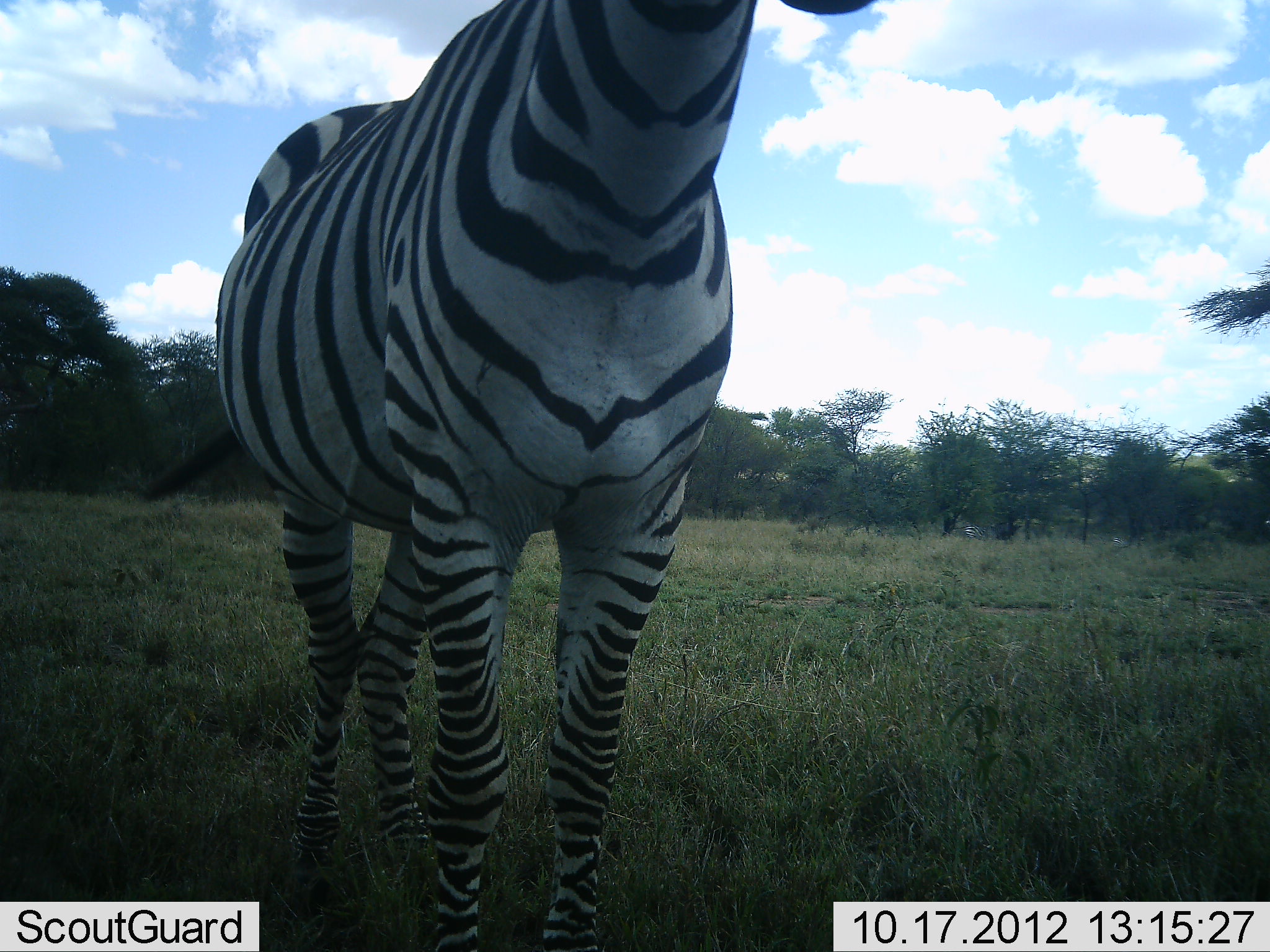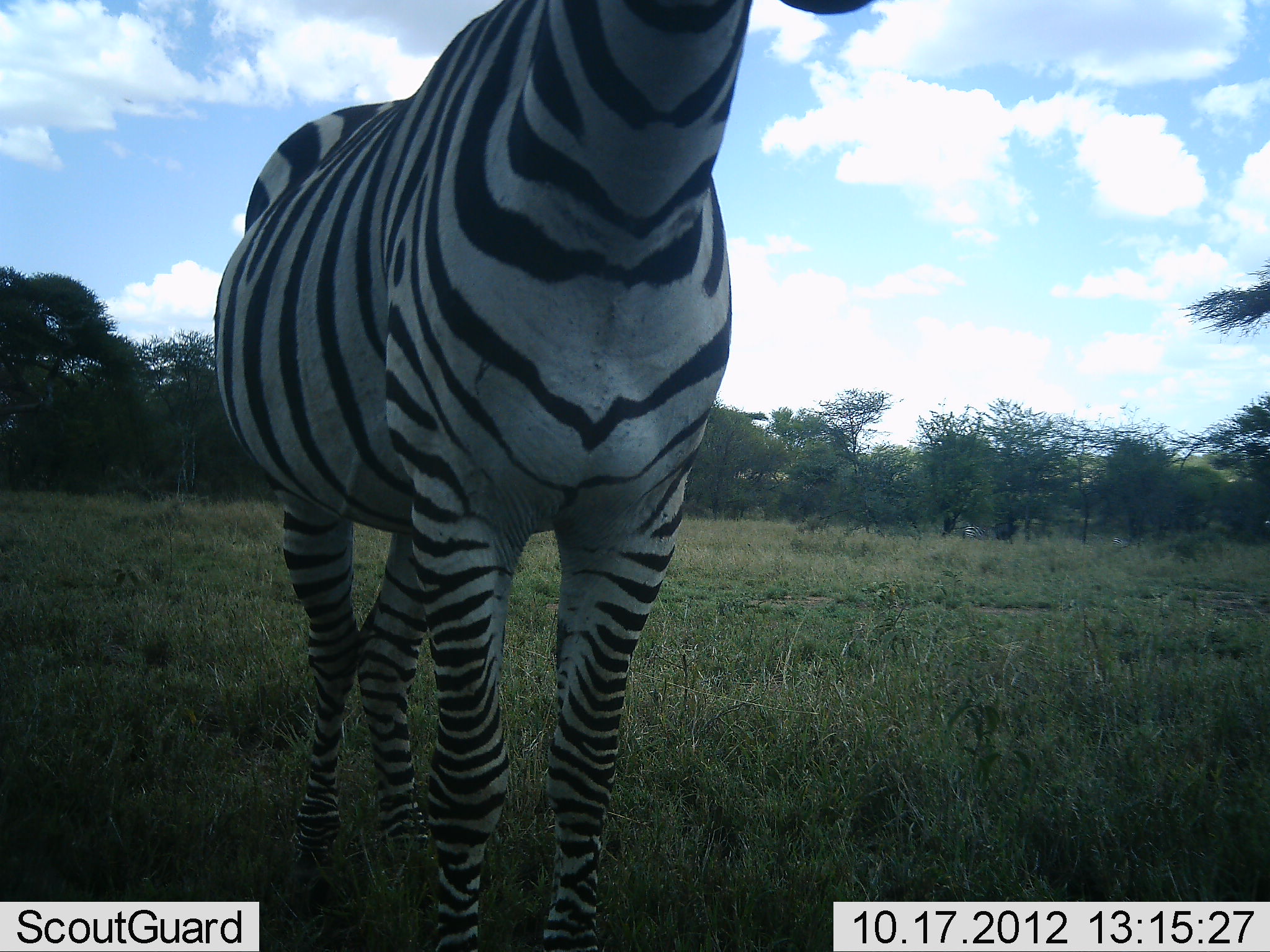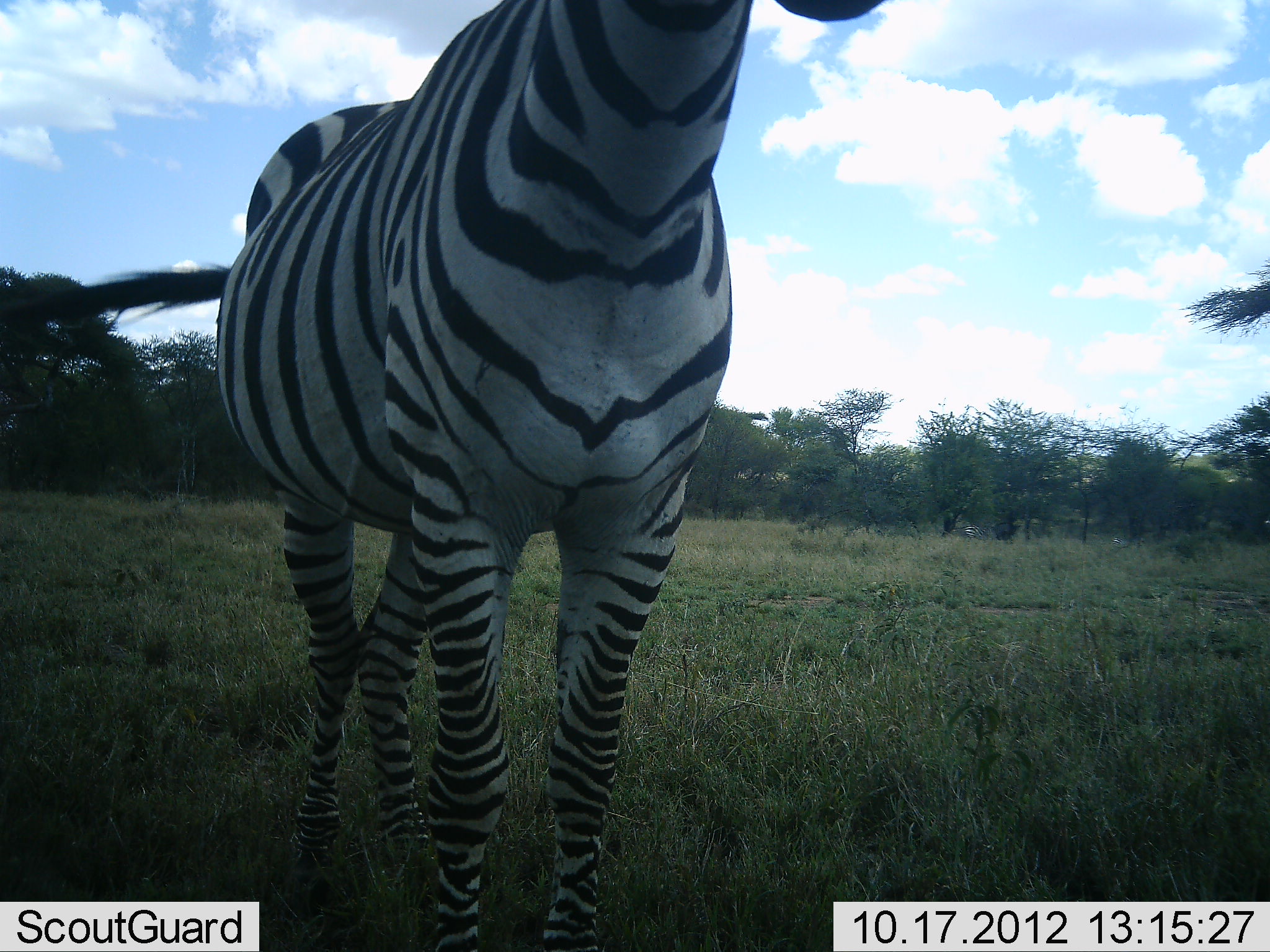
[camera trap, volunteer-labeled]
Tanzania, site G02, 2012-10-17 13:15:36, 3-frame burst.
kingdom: Animalia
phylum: Chordata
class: Mammalia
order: Perissodactyla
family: Equidae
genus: Equus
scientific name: Equus quagga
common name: plains zebra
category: zebra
Zebra (plains zebra) (Equus quagga), count 1. Behavior (volunteer vote fractions): standing 100%, resting 0%, moving 0%, interacting 0%. Young present (vote fraction): 0%. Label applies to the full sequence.